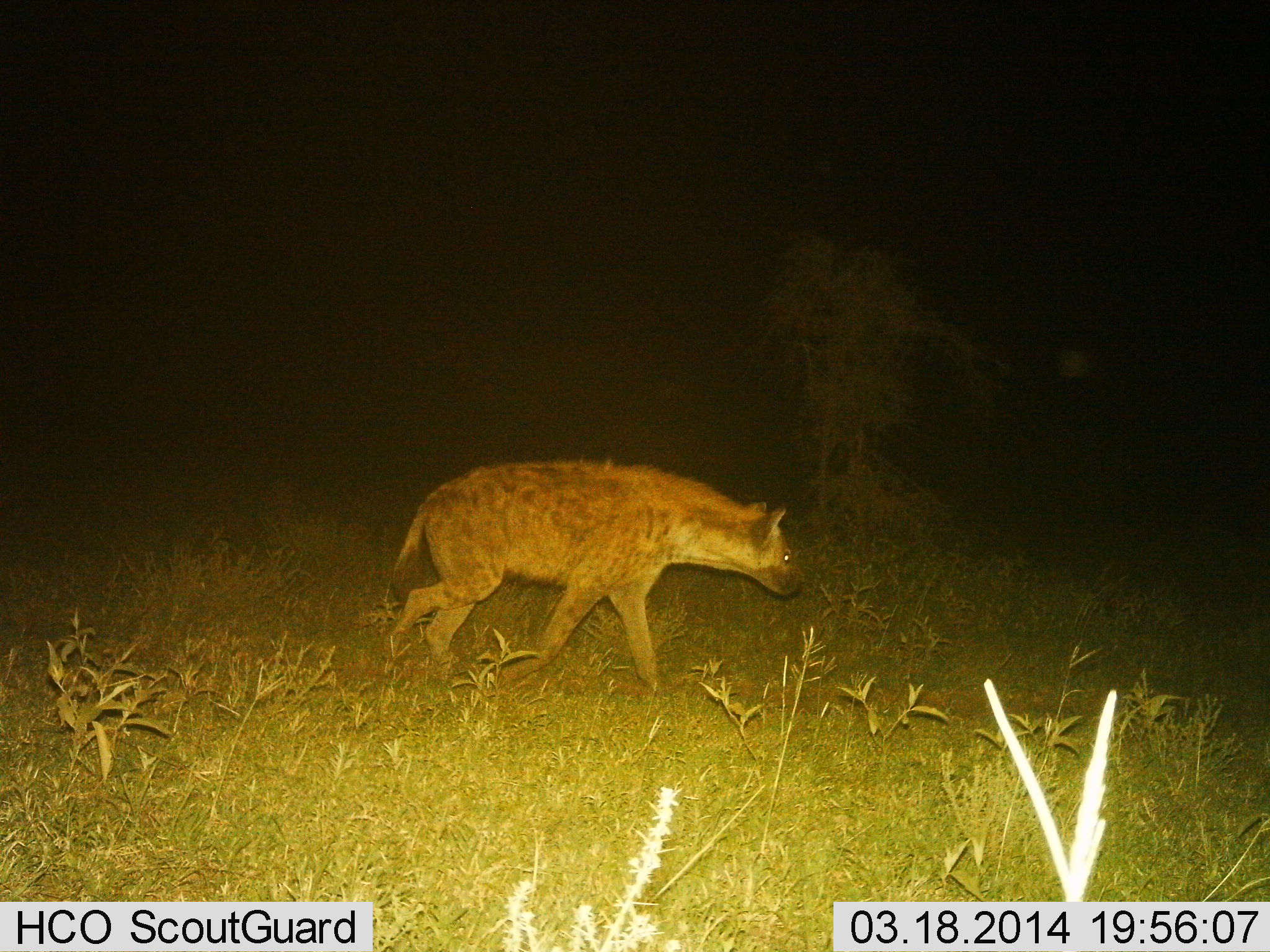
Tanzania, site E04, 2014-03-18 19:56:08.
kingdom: Animalia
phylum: Chordata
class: Mammalia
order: Carnivora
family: Hyaenidae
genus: Crocuta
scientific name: Crocuta crocuta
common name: spotted hyena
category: hyenaspotted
Hyenaspotted (spotted hyena) (Crocuta crocuta), count 1. Behavior (volunteer vote fractions): standing 0%, resting 0%, moving 100%, interacting 0%. Young present (vote fraction): 0%. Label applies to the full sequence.